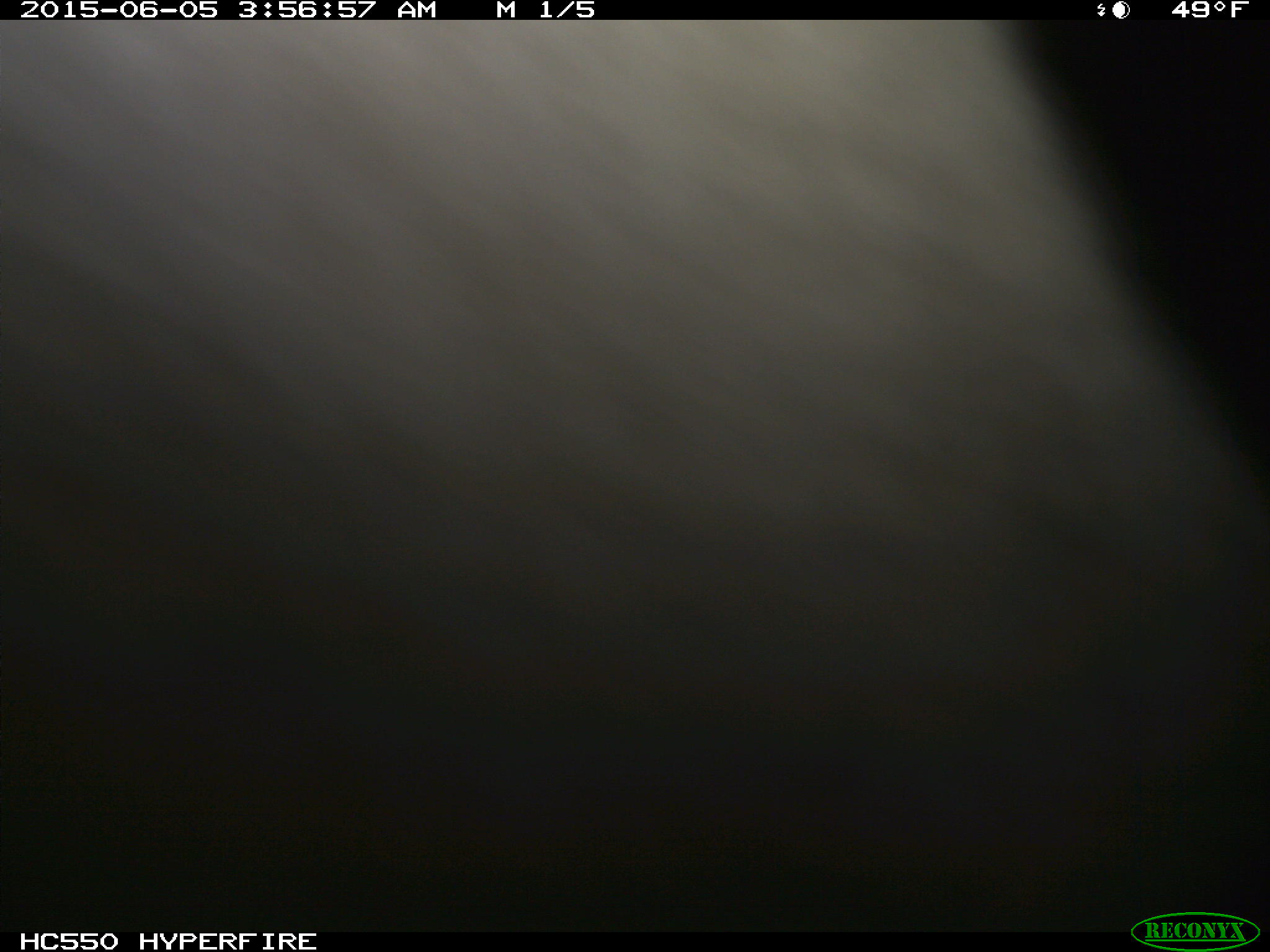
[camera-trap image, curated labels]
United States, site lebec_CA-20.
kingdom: Animalia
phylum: Chordata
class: Mammalia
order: Artiodactyla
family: Bovidae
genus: Bos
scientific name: Bos taurus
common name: domestic cow